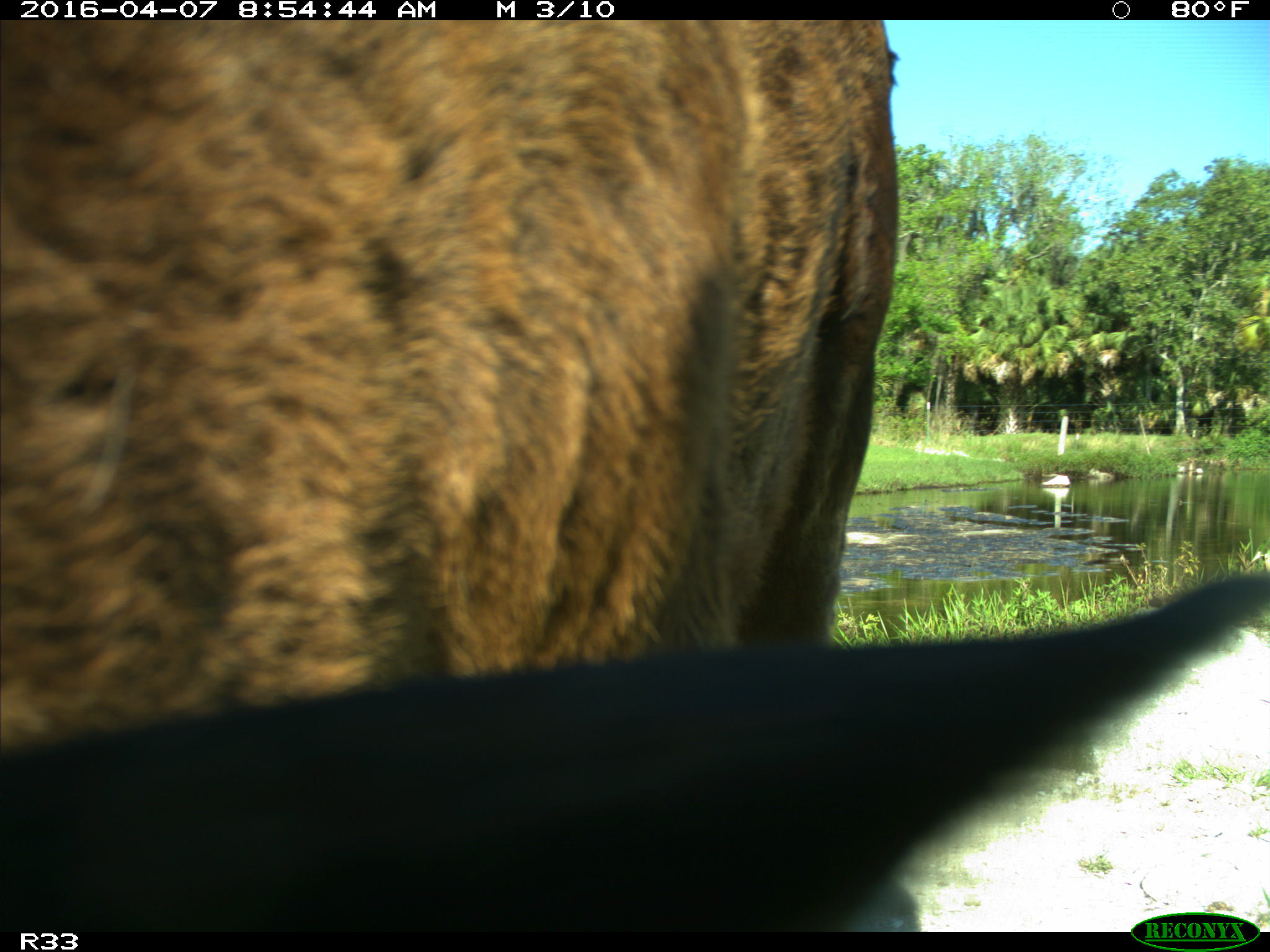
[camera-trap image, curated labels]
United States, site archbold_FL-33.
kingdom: Animalia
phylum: Chordata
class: Mammalia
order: Artiodactyla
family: Bovidae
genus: Bos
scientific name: Bos taurus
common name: domestic cow